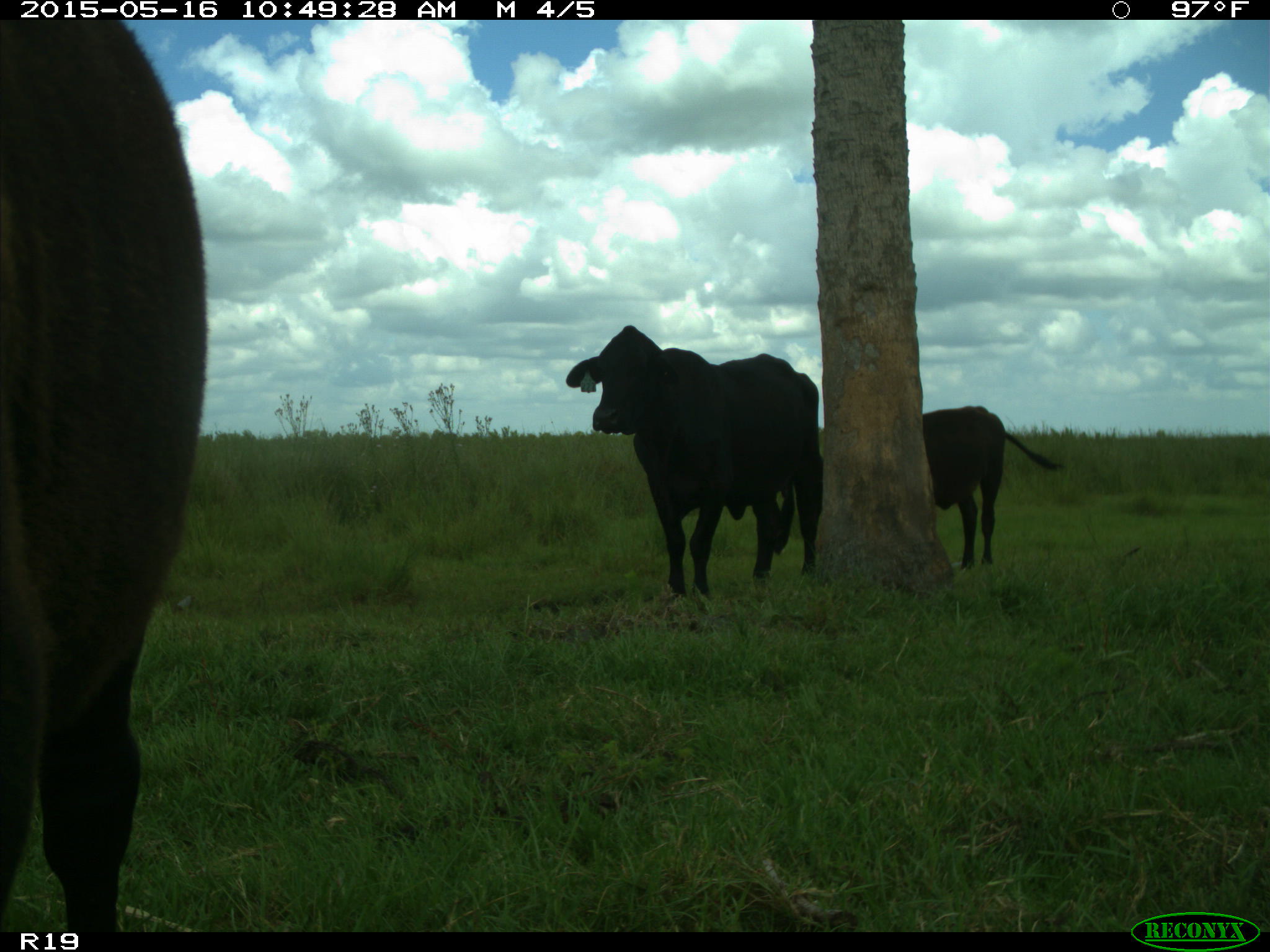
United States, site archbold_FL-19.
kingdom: Animalia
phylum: Chordata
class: Mammalia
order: Artiodactyla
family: Bovidae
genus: Bos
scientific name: Bos taurus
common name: domestic cow